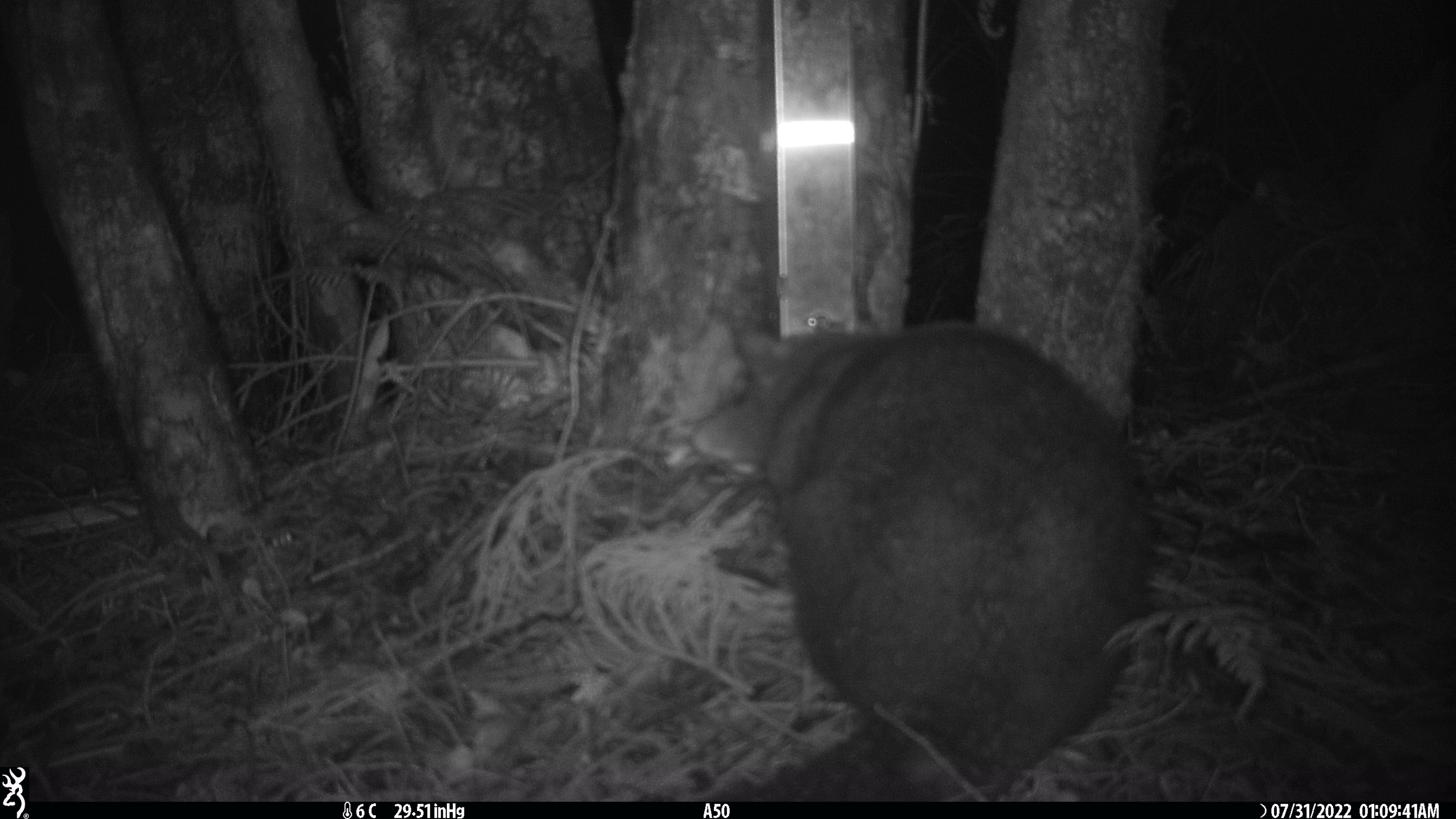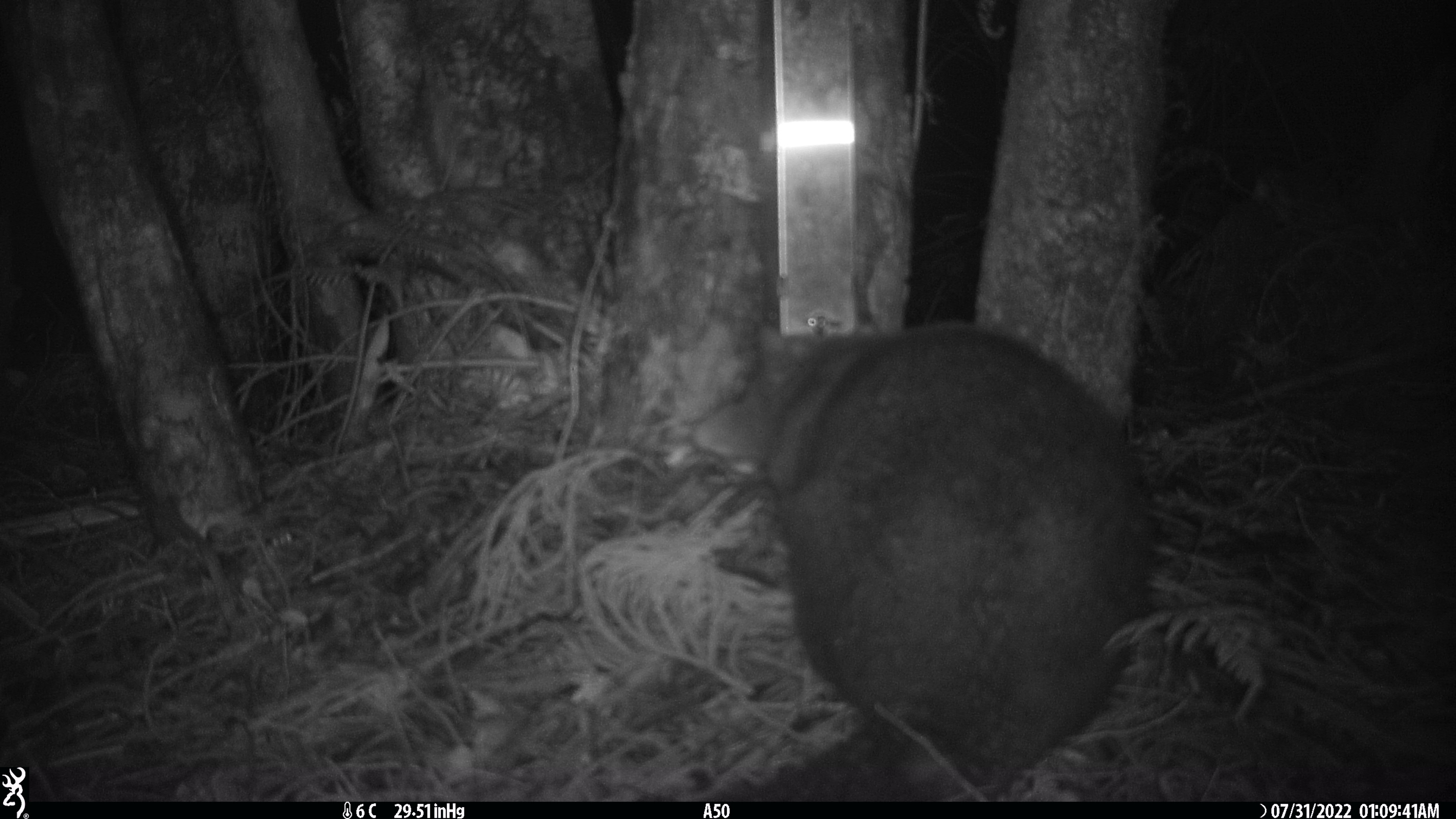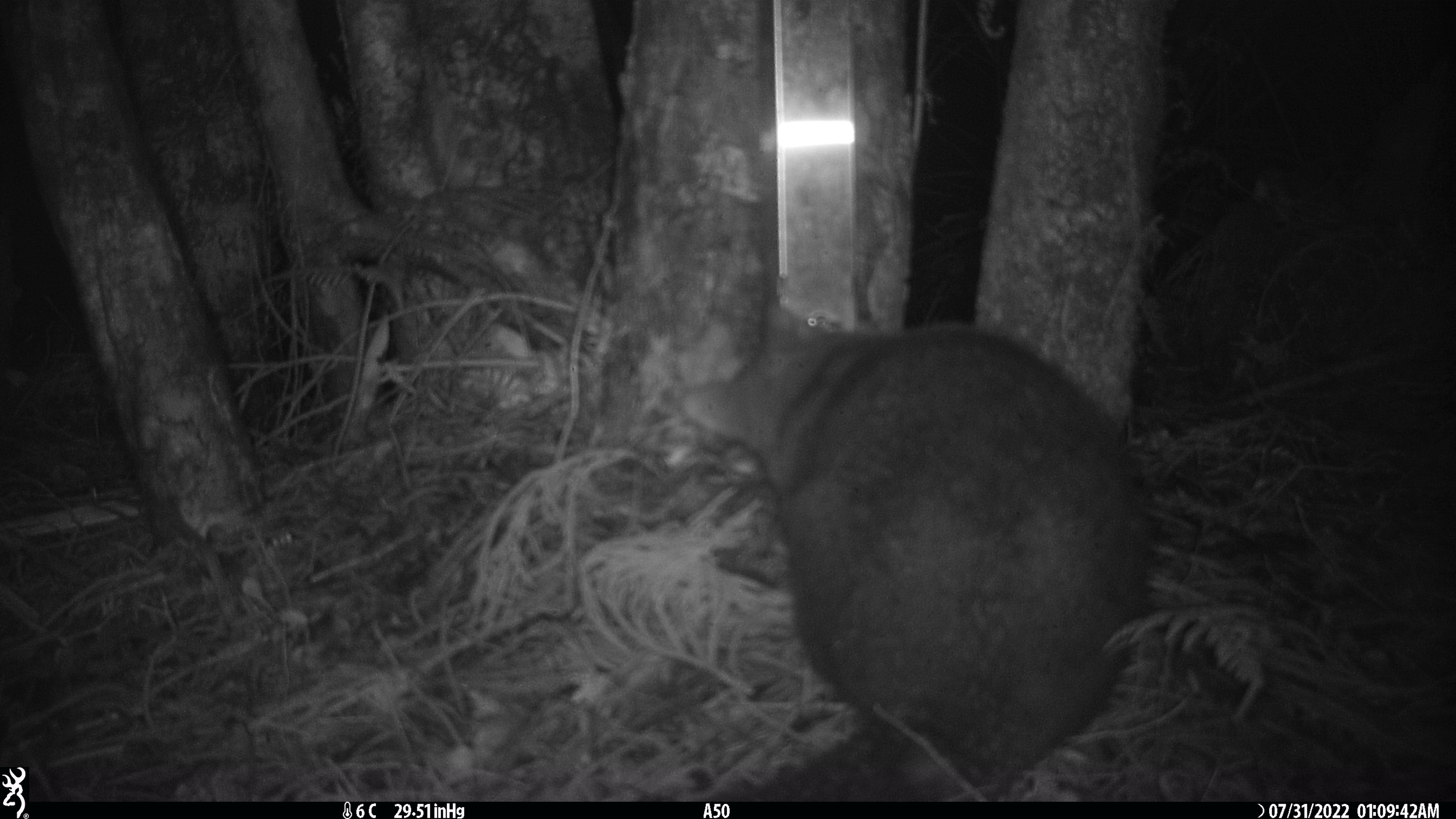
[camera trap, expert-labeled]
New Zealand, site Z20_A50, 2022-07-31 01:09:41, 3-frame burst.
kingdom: Animalia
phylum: Chordata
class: Mammalia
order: Diprotodontia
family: Phalangeridae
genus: Trichosurus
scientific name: Trichosurus vulpecula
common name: common brushtail possum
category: possum